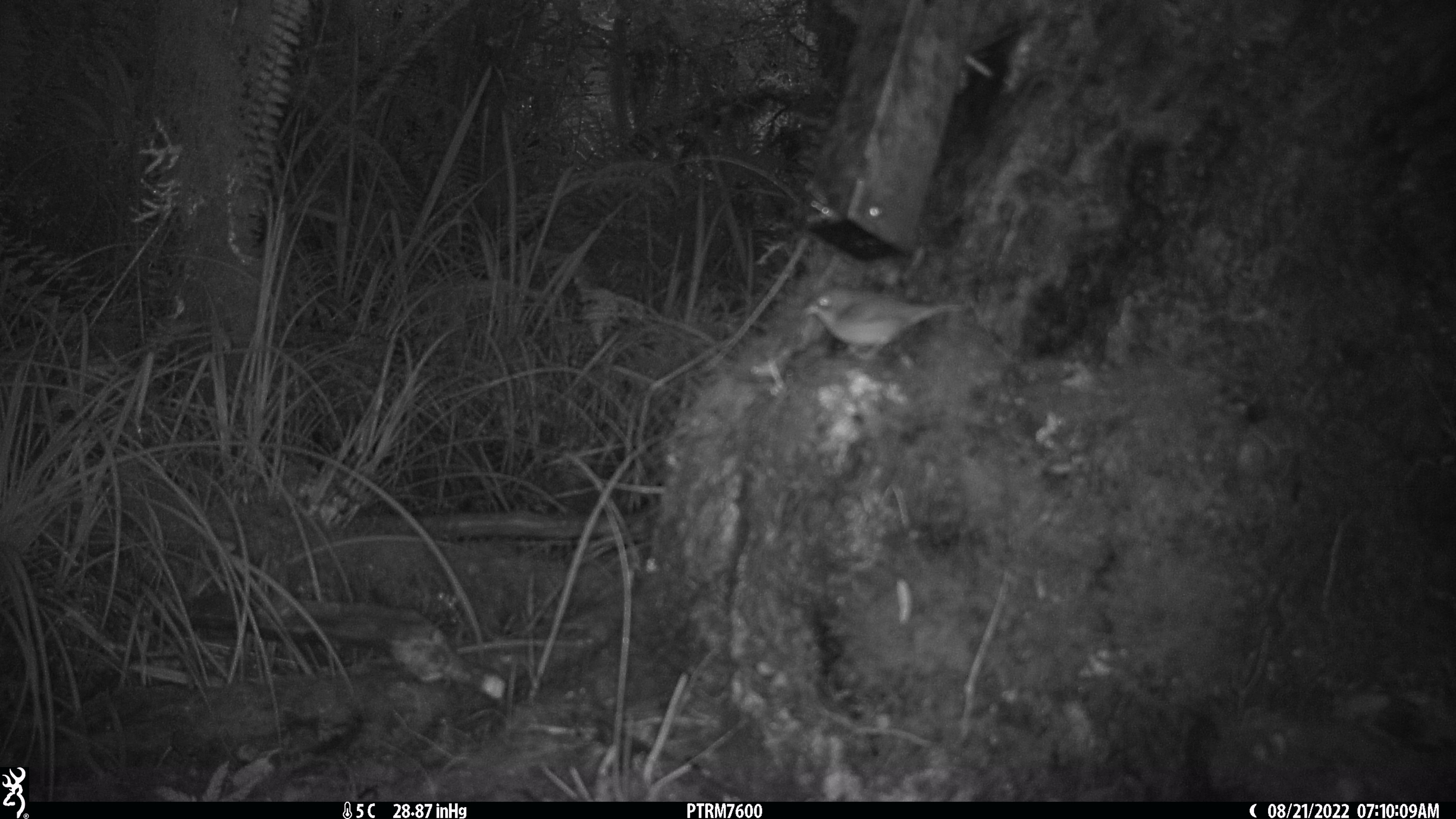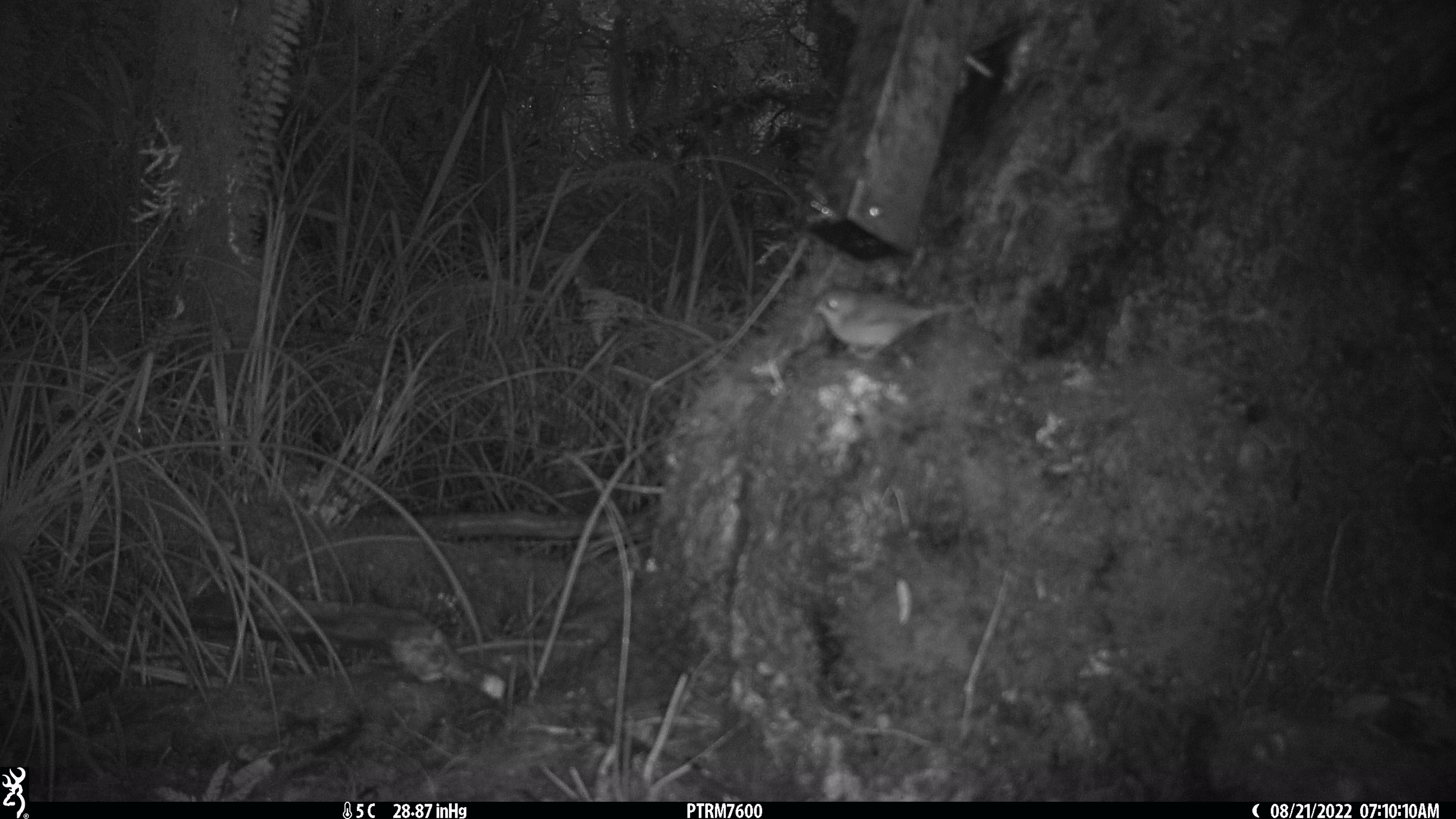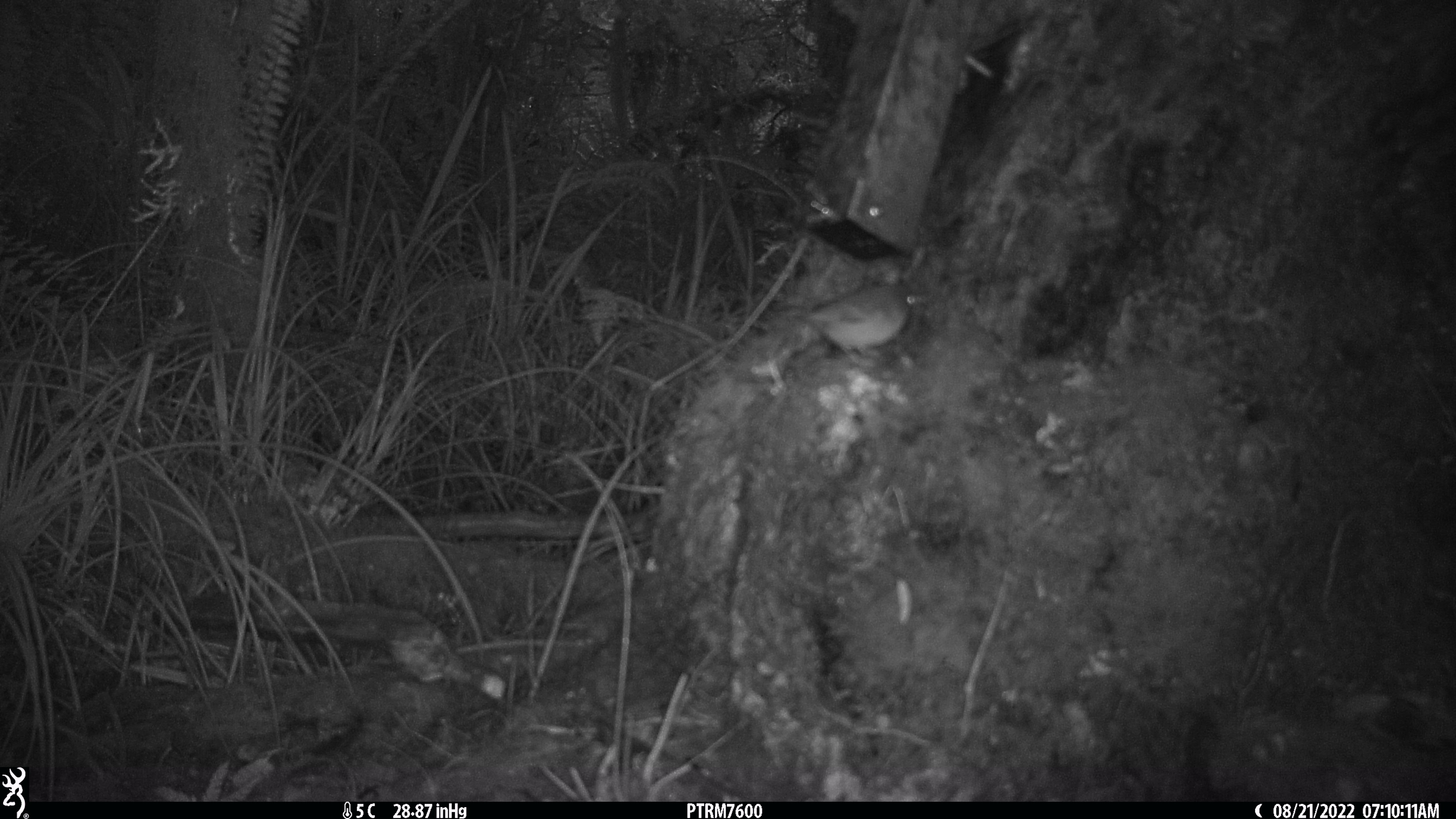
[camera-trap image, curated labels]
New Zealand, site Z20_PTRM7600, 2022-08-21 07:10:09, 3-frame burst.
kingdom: Animalia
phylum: Chordata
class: Aves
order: Passeriformes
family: Zosteropidae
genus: Zosterops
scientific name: Zosterops lateralis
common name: silvereye